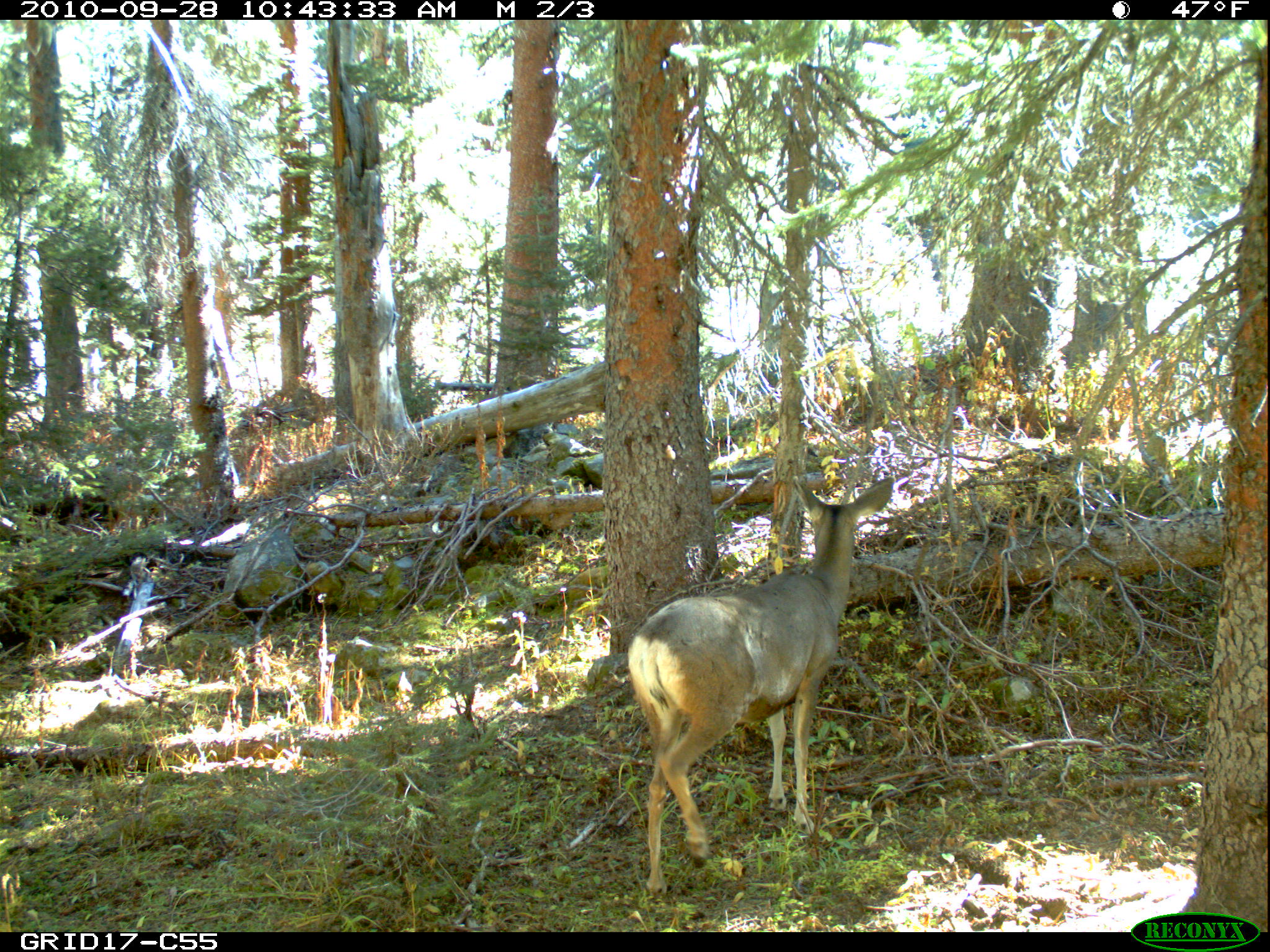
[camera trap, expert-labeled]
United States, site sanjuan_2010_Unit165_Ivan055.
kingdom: Animalia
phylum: Chordata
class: Mammalia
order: Artiodactyla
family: Cervidae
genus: Odocoileus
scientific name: Odocoileus hemionus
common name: mule deer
Odocoileus hemionus (mule deer).